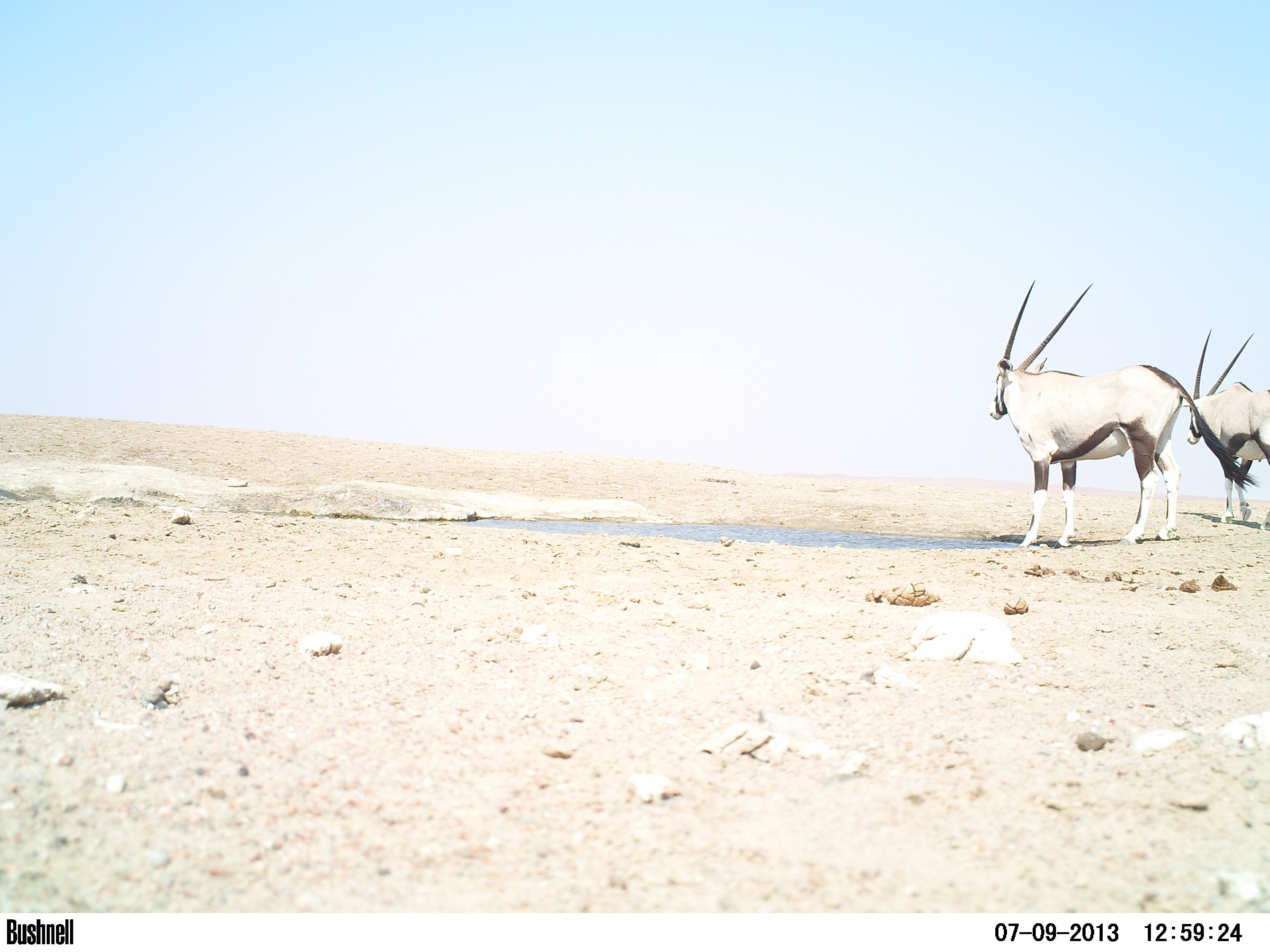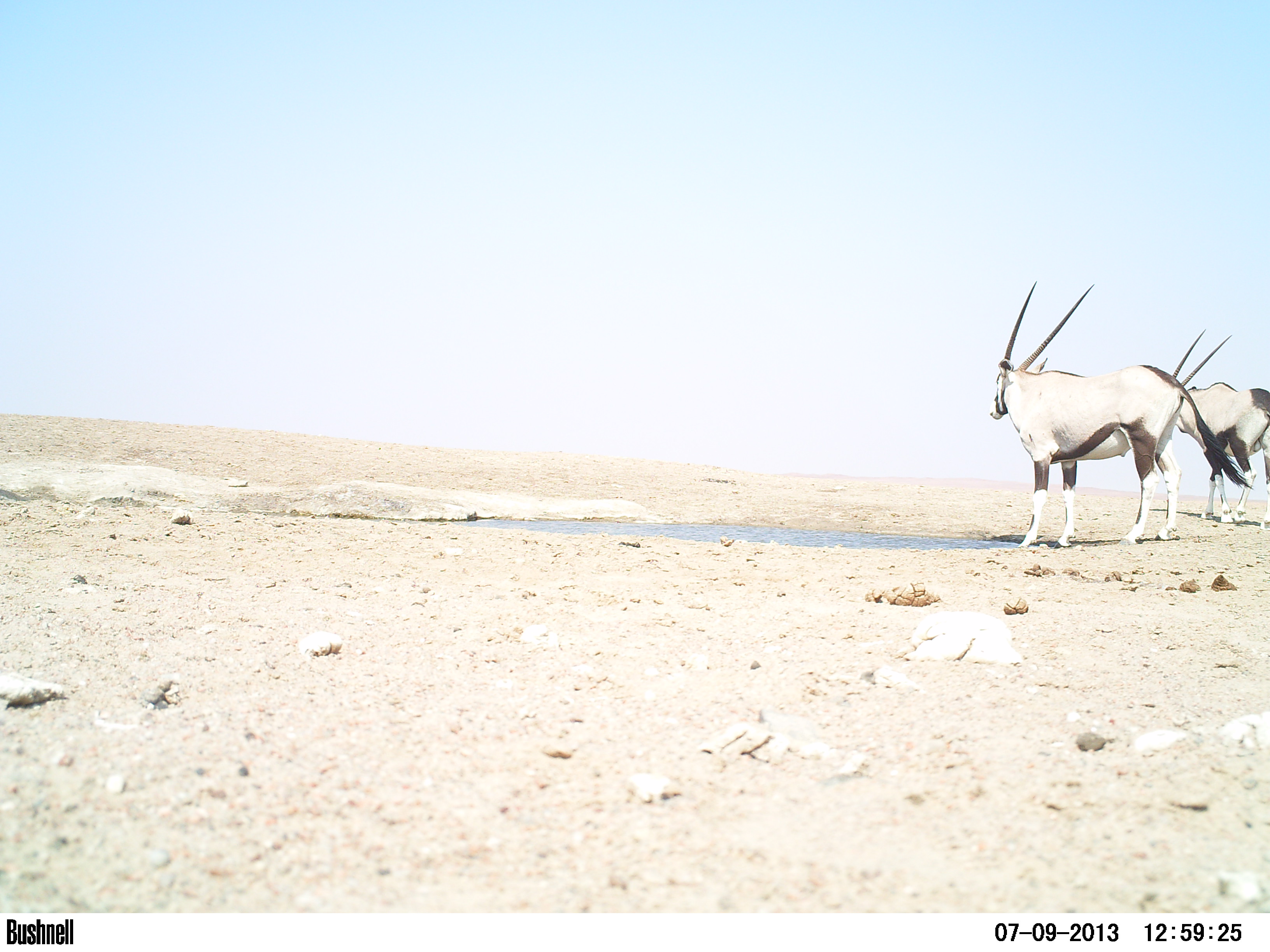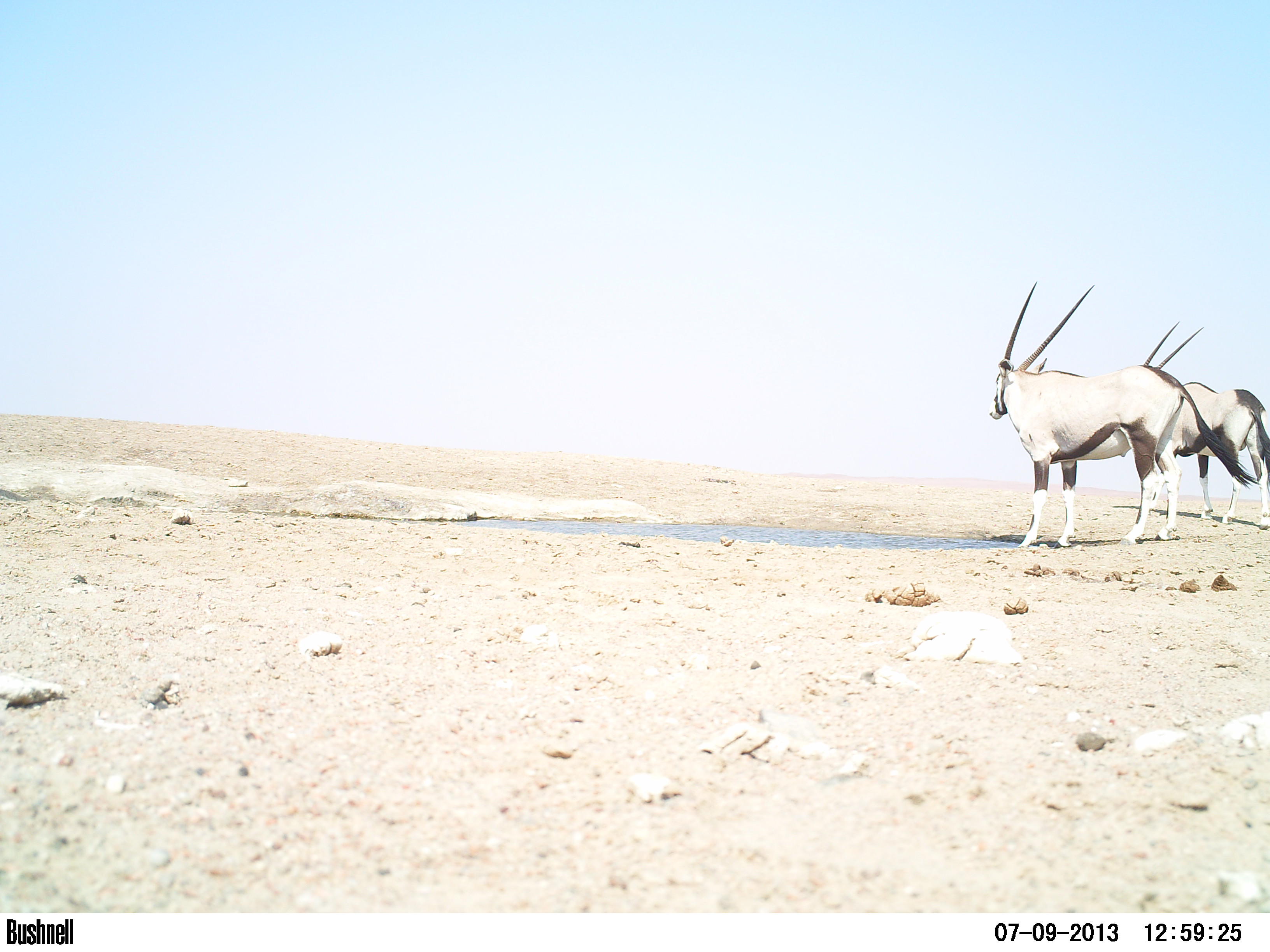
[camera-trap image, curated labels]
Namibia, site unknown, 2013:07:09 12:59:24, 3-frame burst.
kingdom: Animalia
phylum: Chordata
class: Mammalia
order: Artiodactyla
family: Bovidae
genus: Oryx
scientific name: Oryx gazella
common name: gemsbok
Oryx gazella (gemsbok).